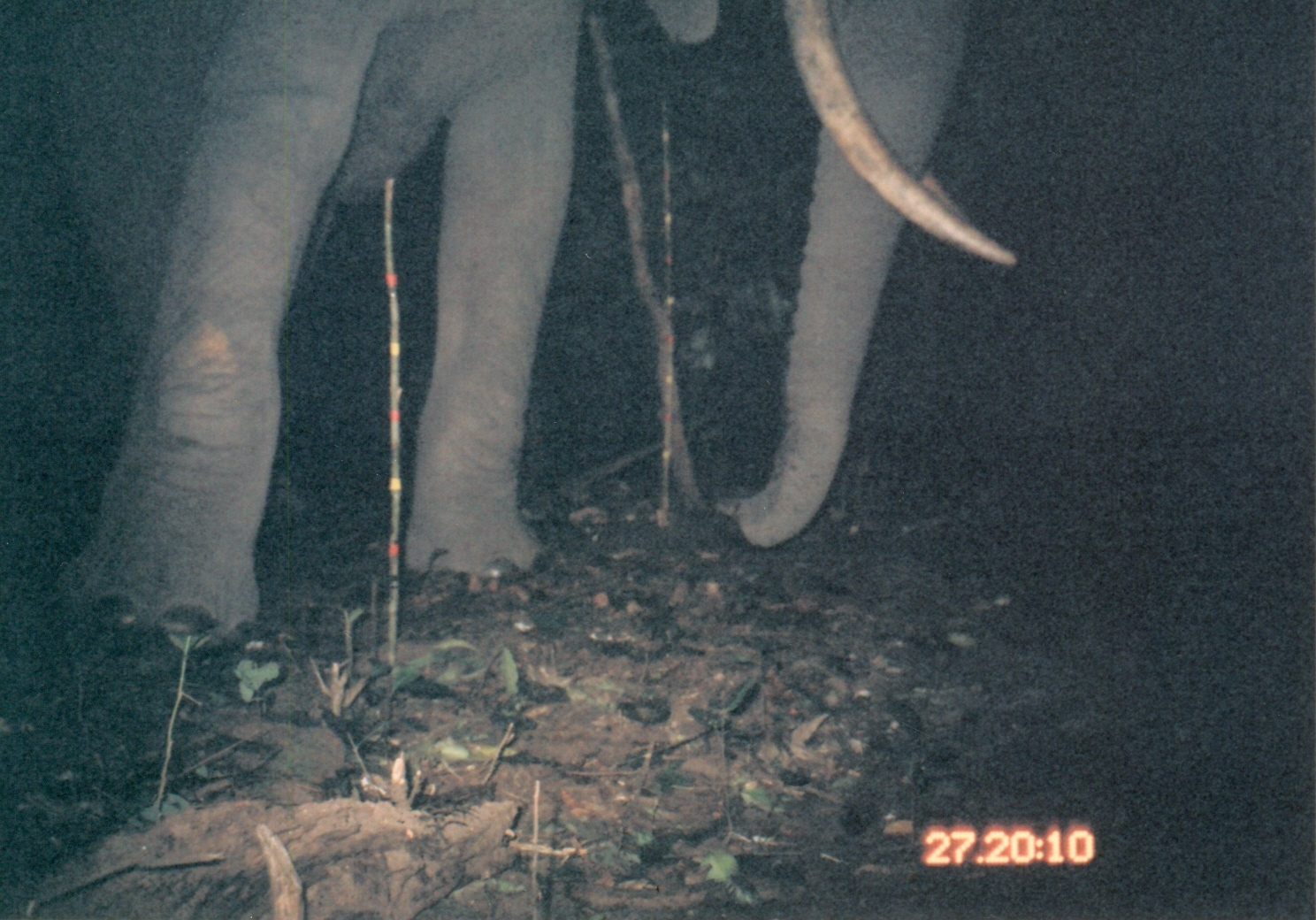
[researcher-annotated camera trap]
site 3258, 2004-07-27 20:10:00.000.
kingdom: Animalia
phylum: Chordata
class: Mammalia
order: Proboscidea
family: Elephantidae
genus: Loxodonta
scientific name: Loxodonta africana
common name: african bush elephant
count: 1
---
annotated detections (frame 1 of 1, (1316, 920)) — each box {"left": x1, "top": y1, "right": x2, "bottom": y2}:
loxodonta africana: {"left": 0, "top": 0, "right": 1018, "bottom": 652}